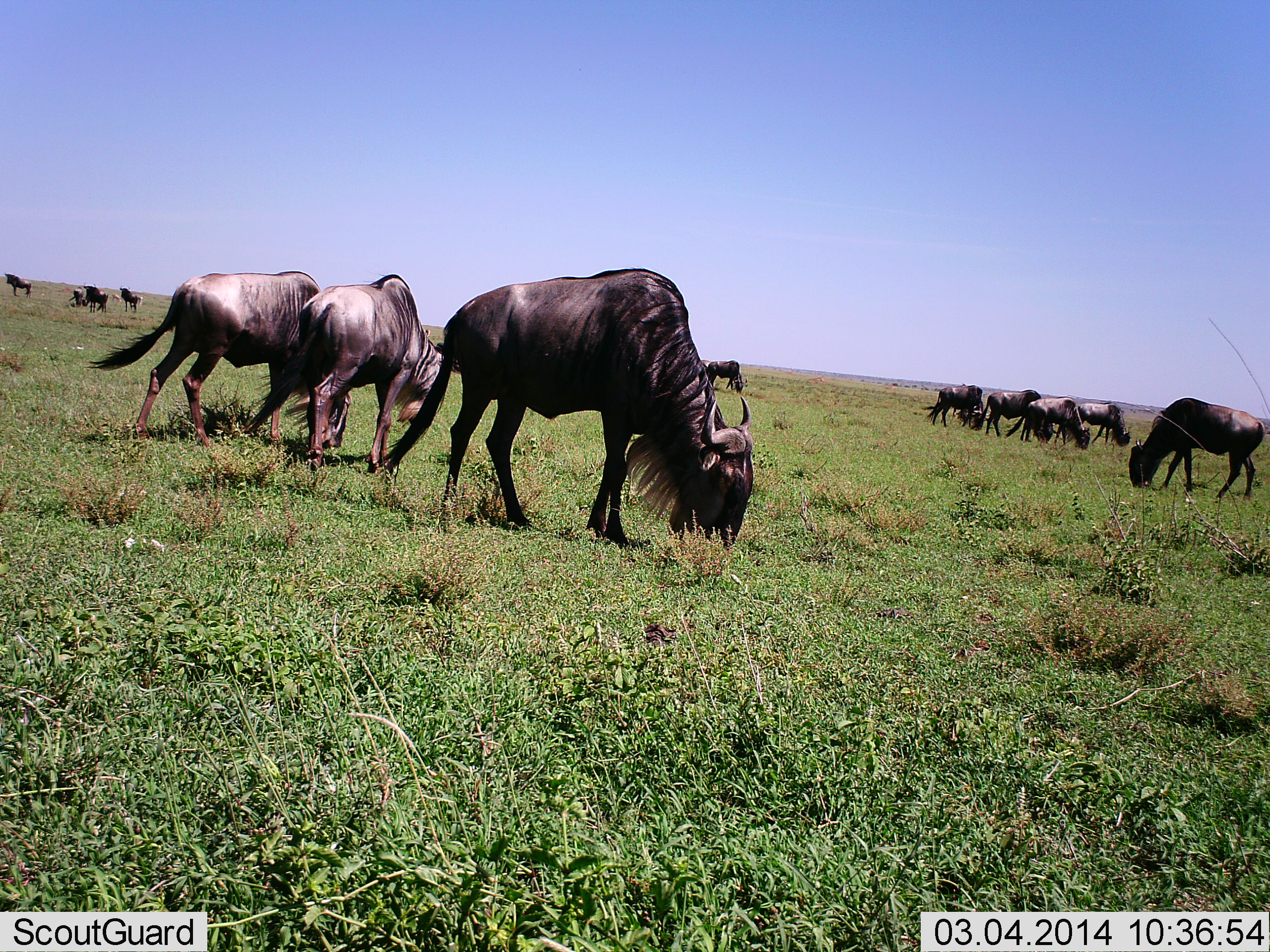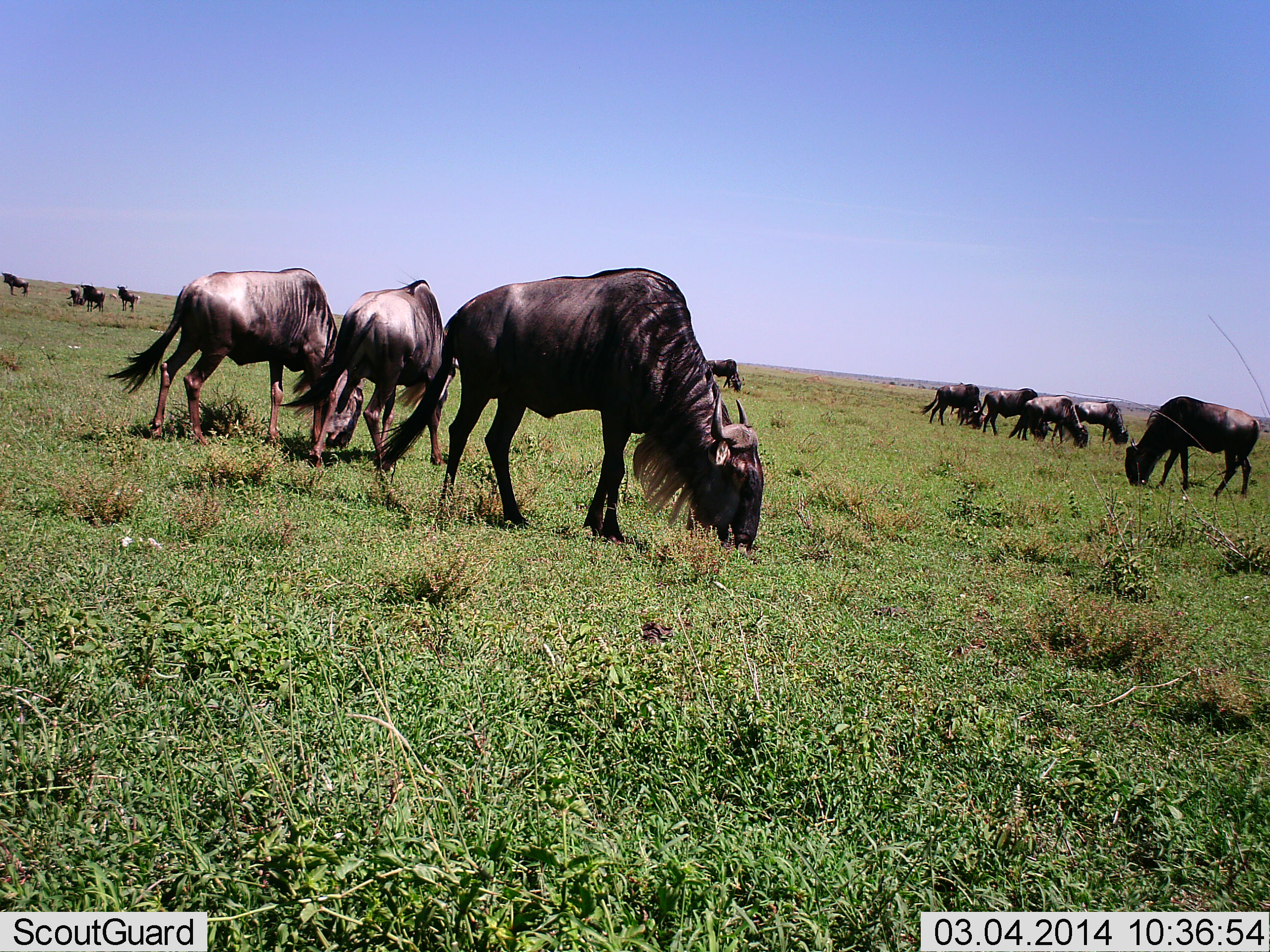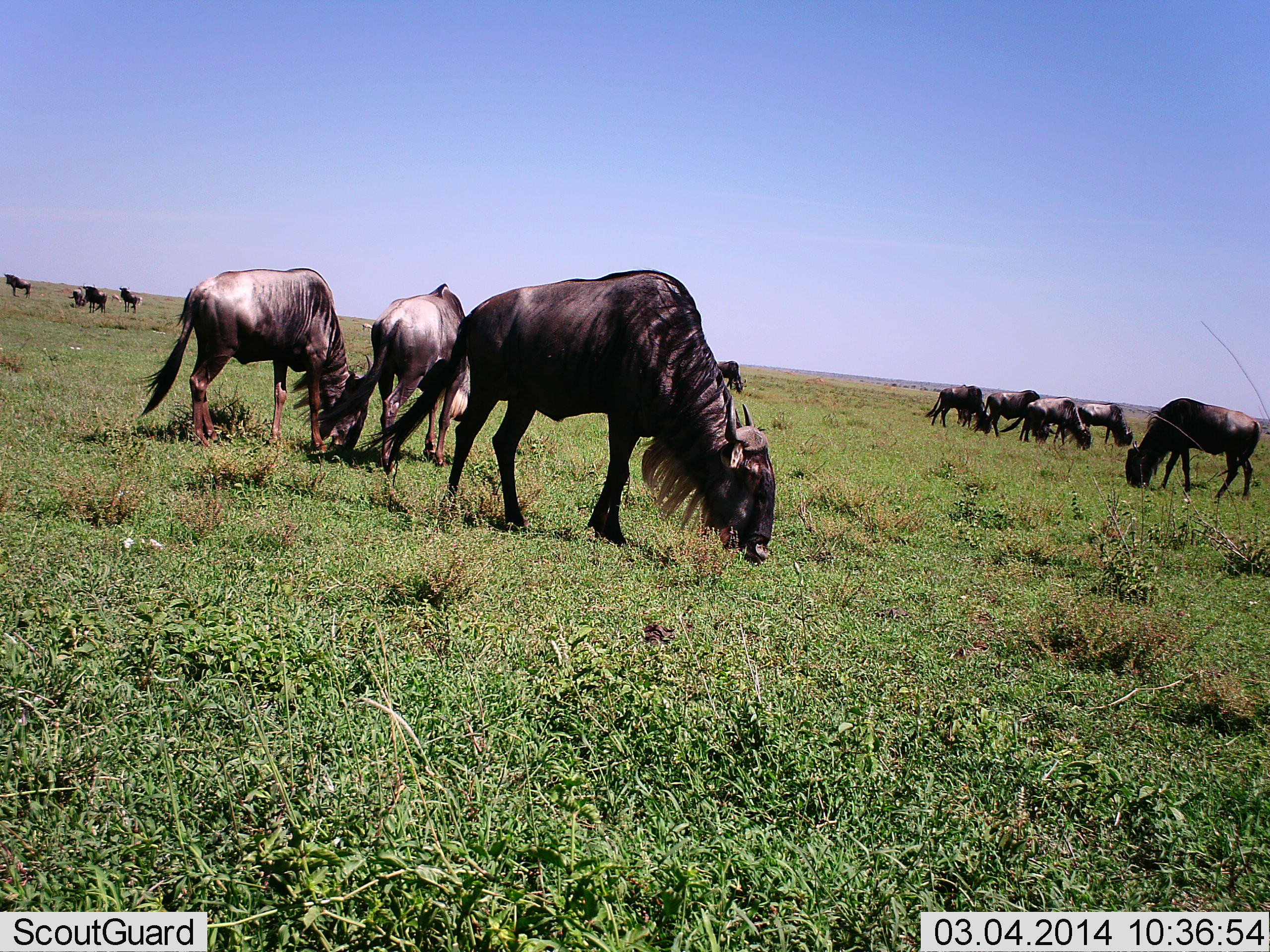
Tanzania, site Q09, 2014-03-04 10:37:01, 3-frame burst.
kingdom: Animalia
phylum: Chordata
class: Mammalia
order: Artiodactyla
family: Bovidae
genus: Connochaetes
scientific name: Connochaetes taurinus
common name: blue wildebeest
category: wildebeest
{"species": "wildebeest (blue wildebeest) (Connochaetes taurinus)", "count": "11-50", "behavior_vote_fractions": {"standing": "43%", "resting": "0%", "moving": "17%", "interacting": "3%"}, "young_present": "0%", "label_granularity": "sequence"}